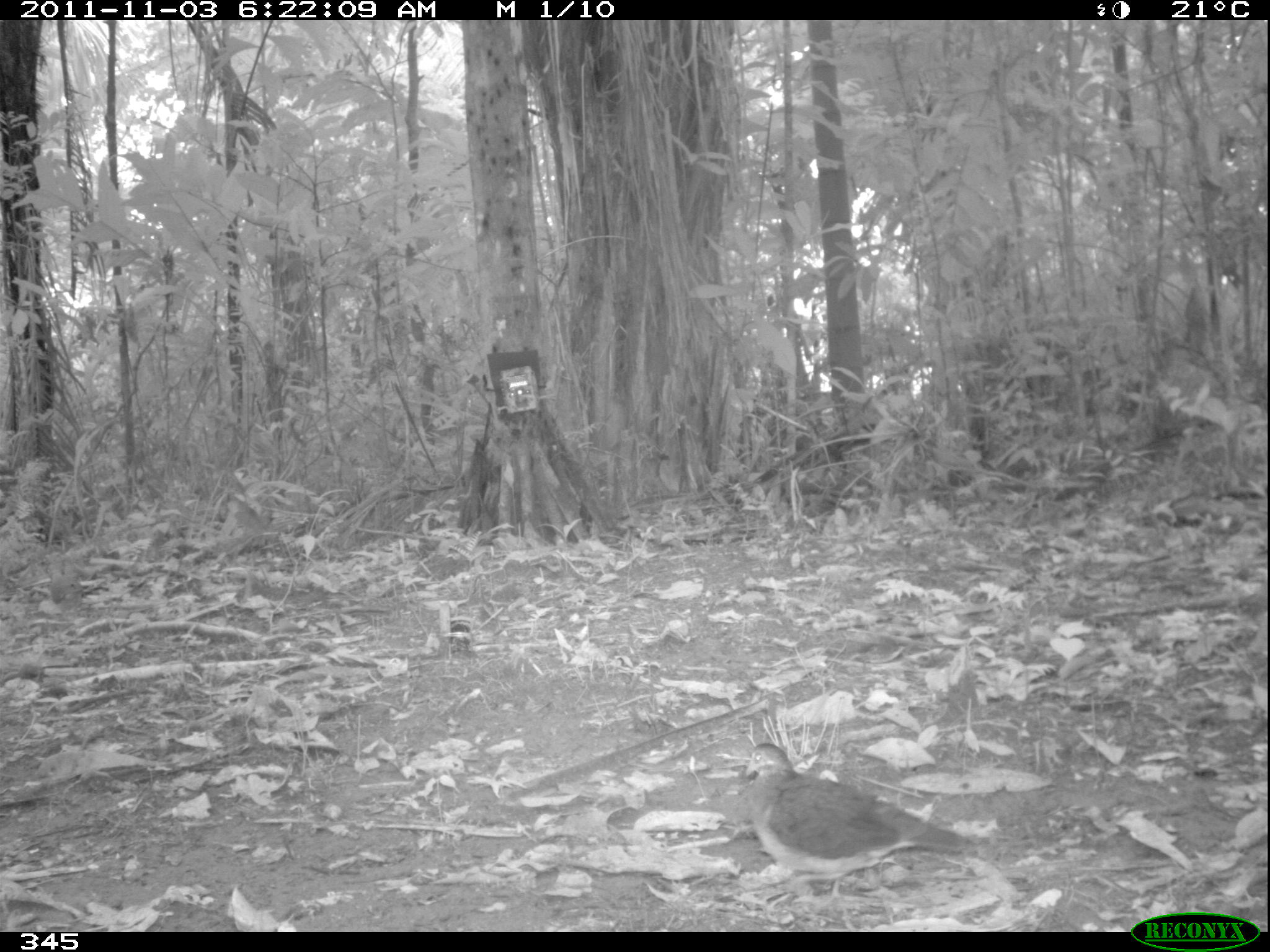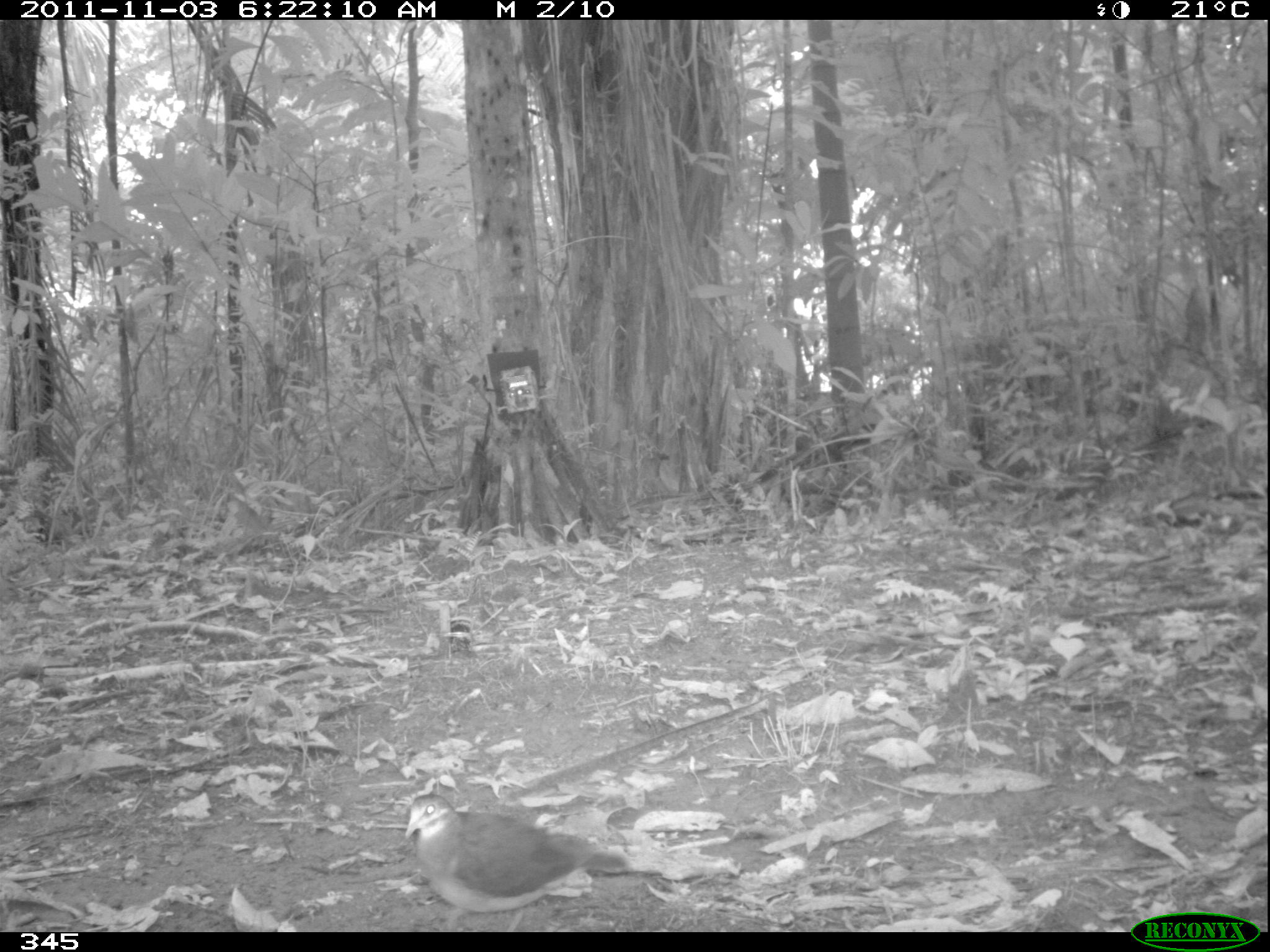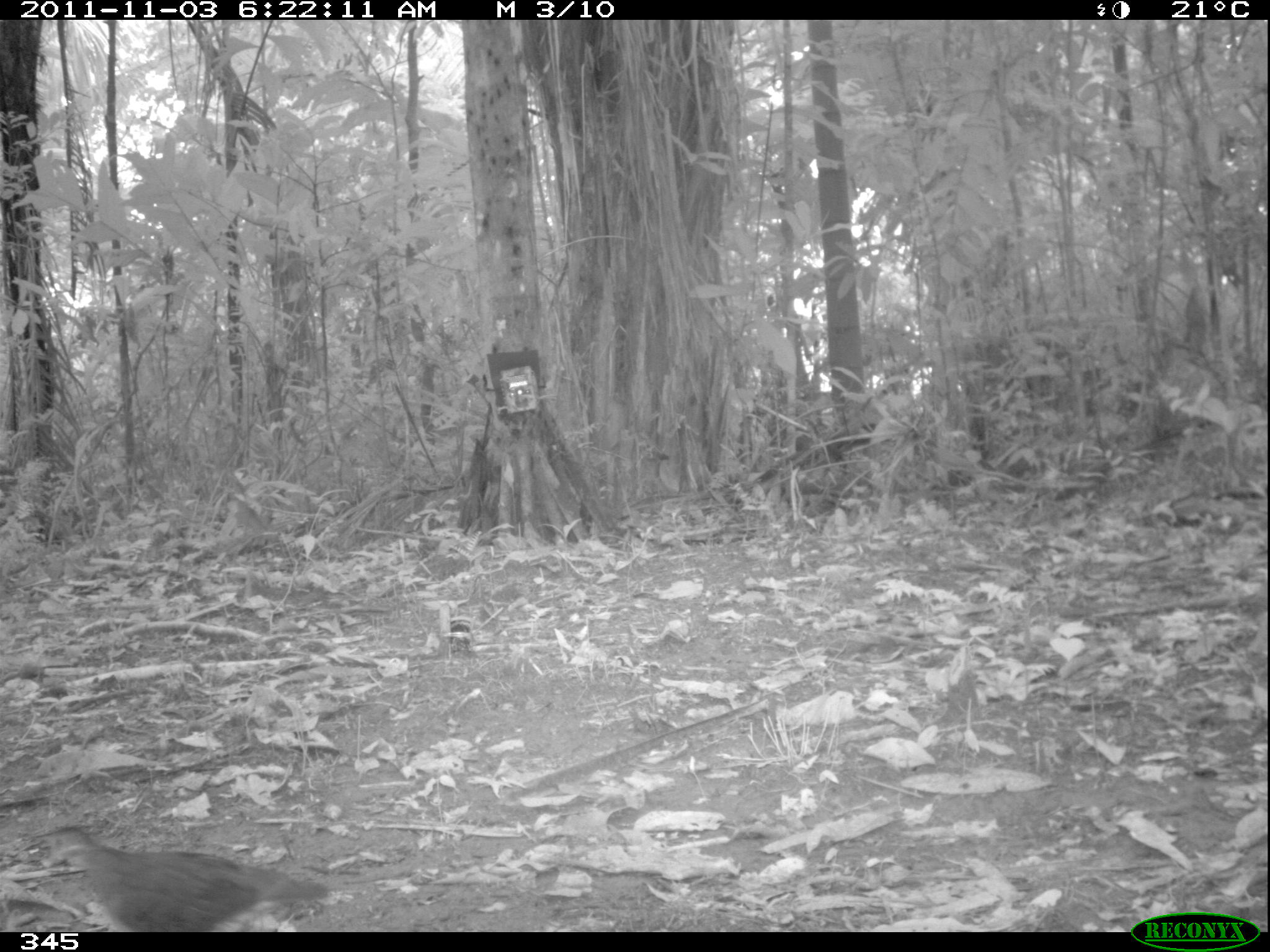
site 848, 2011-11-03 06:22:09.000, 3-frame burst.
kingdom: Animalia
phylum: Chordata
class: Aves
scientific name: Aves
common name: bird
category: unknown bird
Unknown bird (bird) (Aves).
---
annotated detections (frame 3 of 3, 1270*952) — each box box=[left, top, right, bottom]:
unknown bird: box=[30, 824, 333, 928]